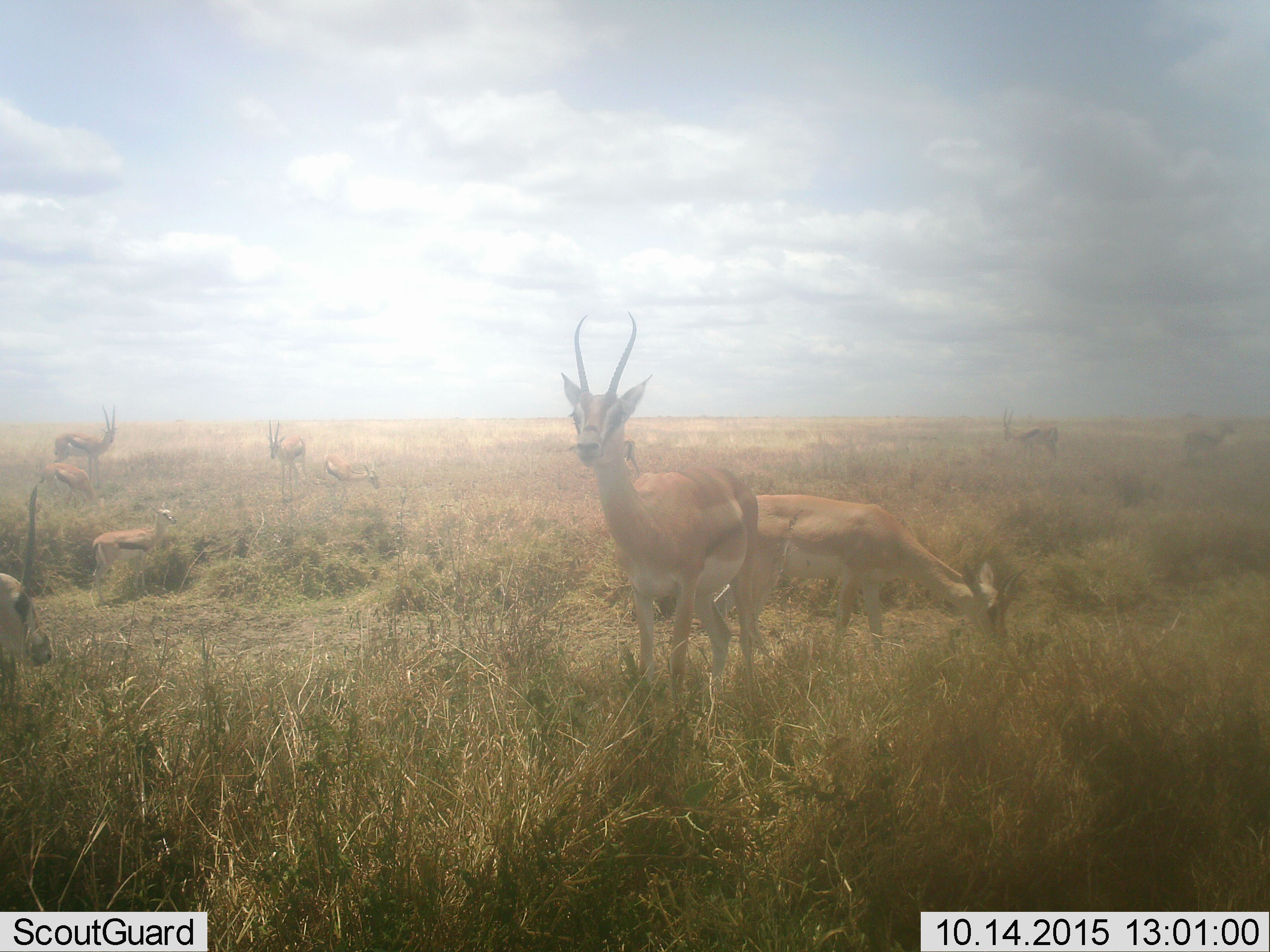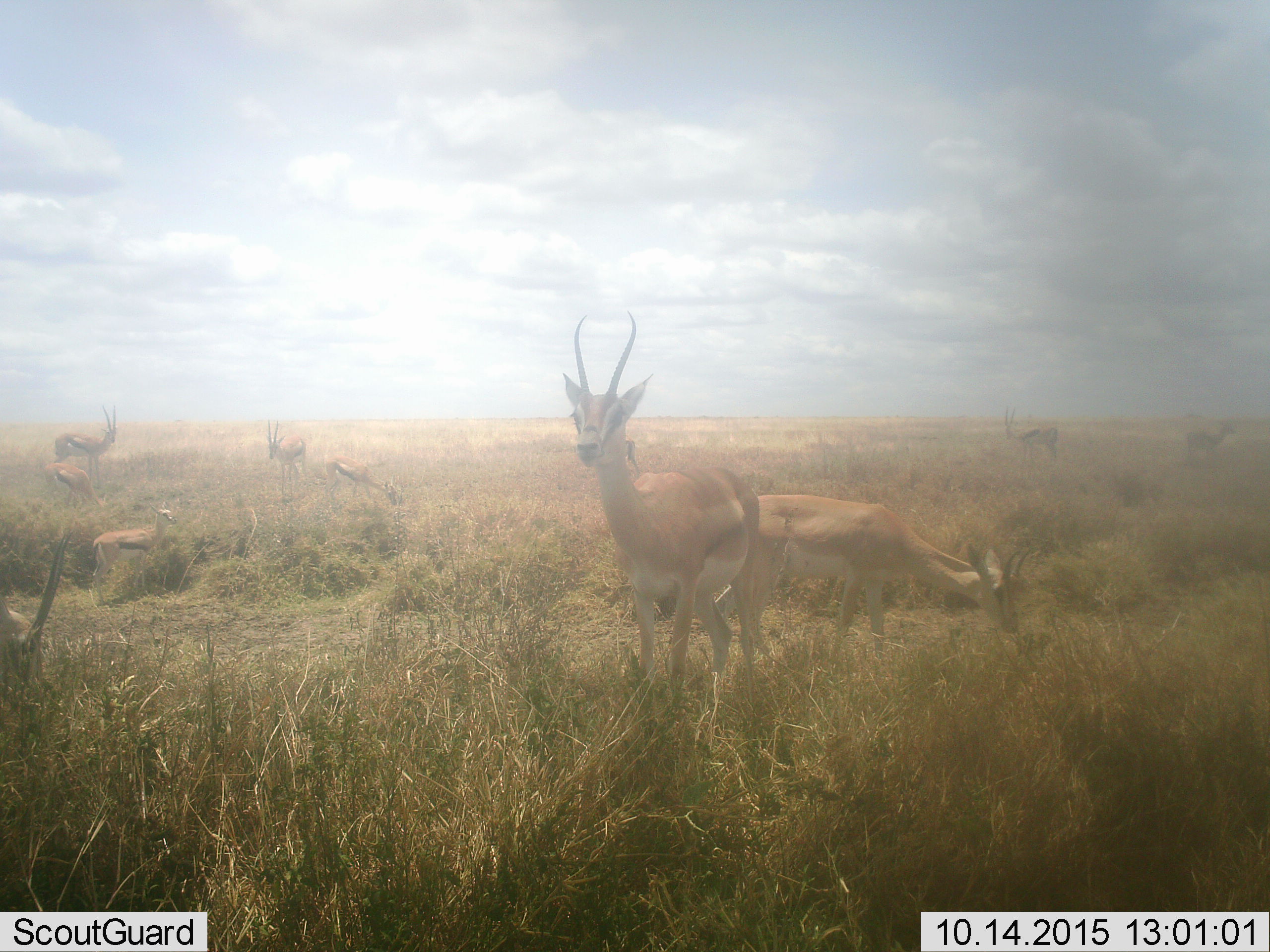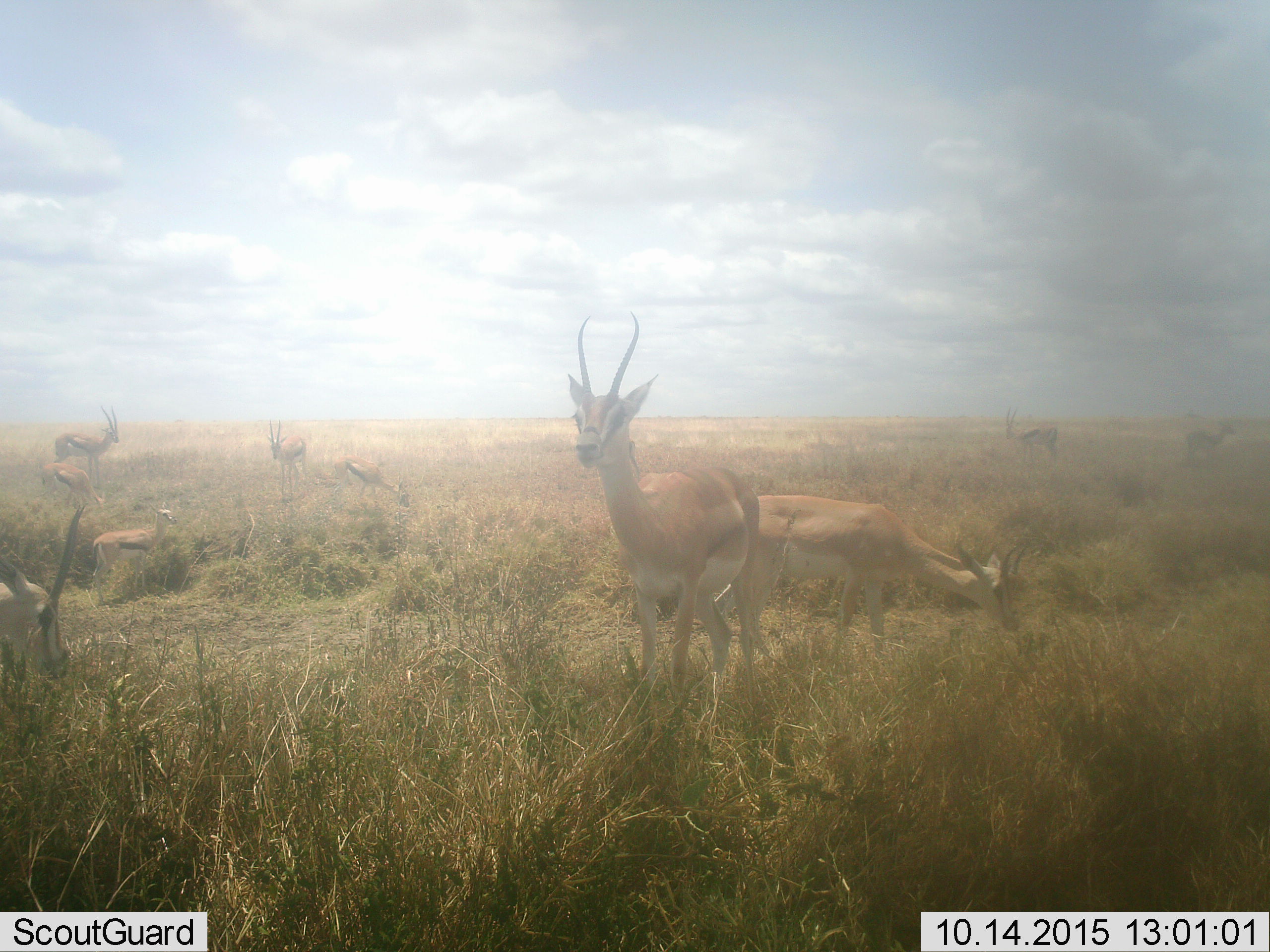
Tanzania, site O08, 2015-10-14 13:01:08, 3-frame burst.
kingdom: Animalia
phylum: Chordata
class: Mammalia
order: Artiodactyla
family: Bovidae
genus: Nanger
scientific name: Nanger granti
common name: grant's gazelle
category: gazellegrants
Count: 10.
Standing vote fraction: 75%.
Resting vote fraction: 12%.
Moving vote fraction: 38%.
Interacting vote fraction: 0%.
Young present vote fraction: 38%.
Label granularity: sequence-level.